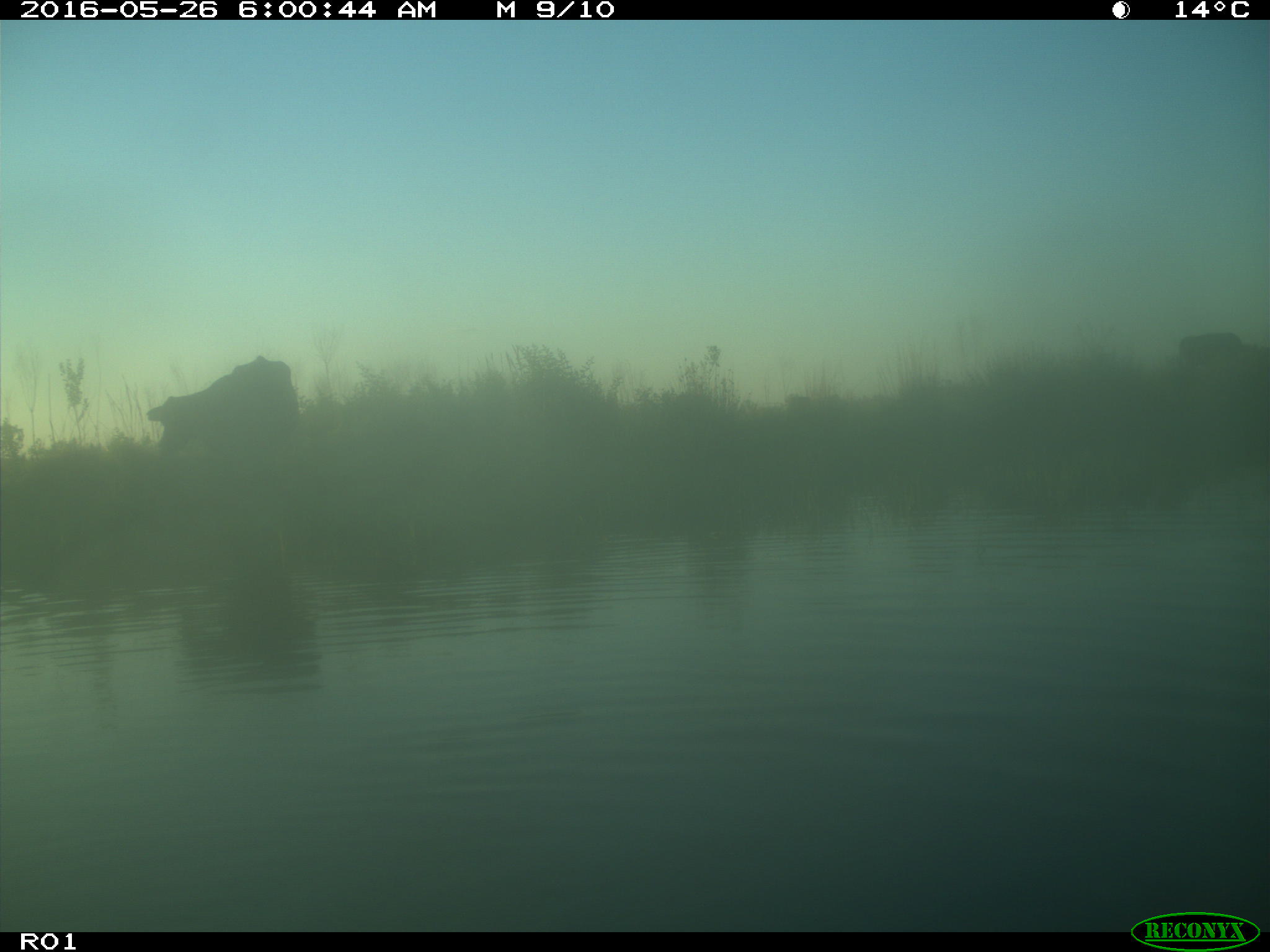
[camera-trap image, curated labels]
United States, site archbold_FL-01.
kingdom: Animalia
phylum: Chordata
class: Mammalia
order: Artiodactyla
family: Bovidae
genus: Bos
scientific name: Bos taurus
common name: domestic cow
Bos taurus (domestic cow).